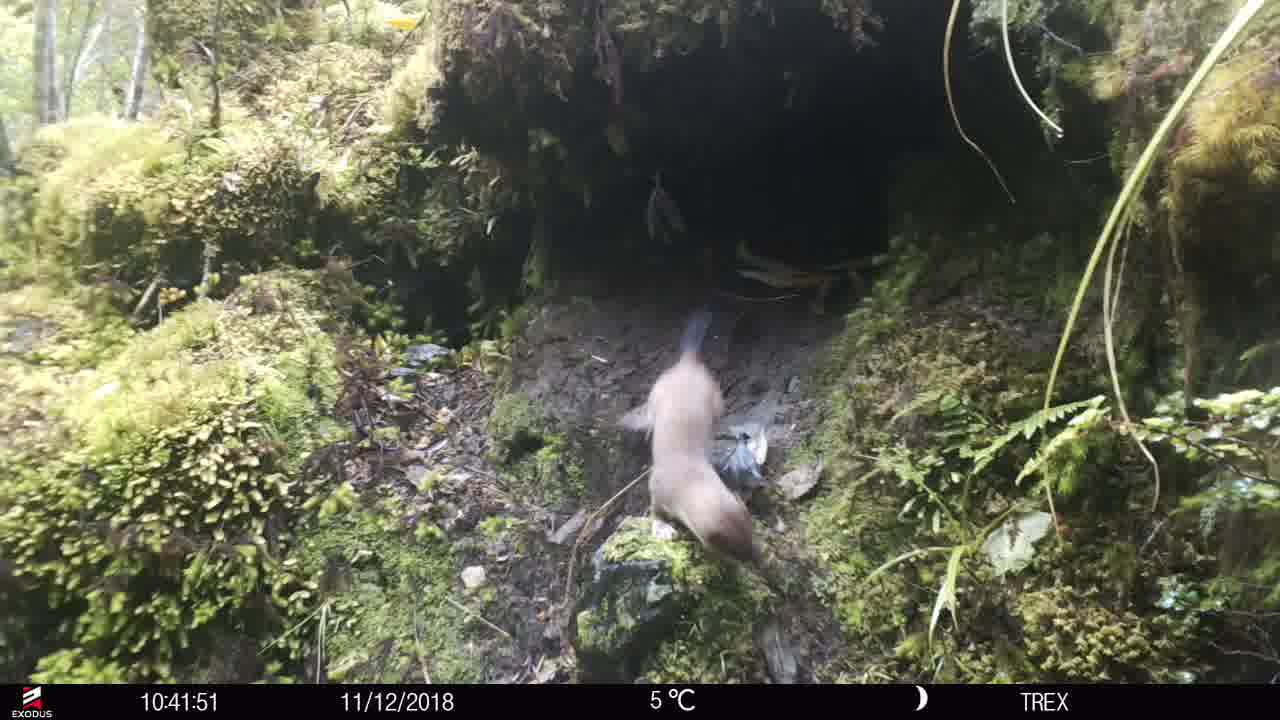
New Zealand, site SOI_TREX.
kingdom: Animalia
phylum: Chordata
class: Mammalia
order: Carnivora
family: Mustelidae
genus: Mustela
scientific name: Mustela erminea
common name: stoat